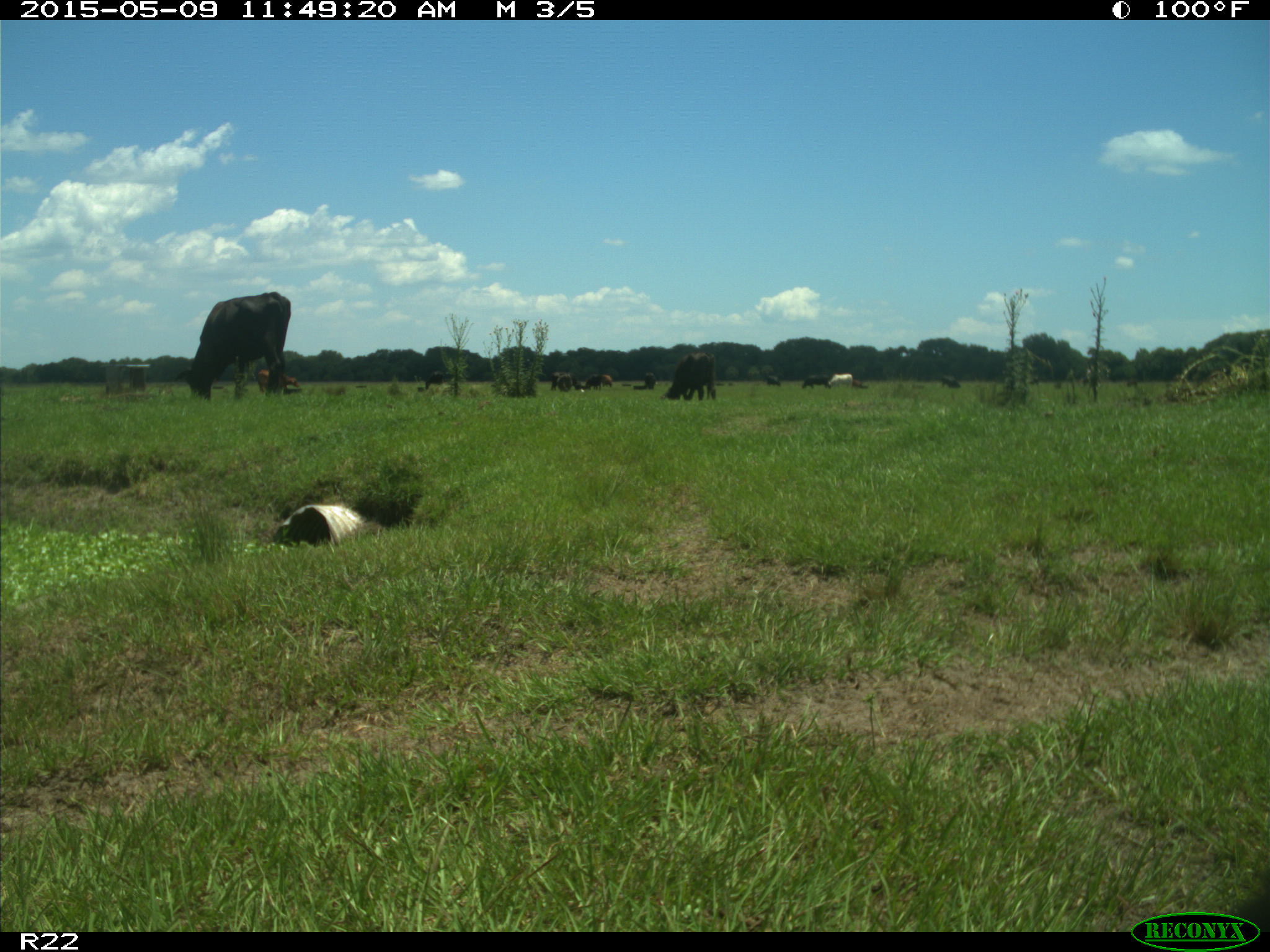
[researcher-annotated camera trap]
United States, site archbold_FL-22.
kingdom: Animalia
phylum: Chordata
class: Mammalia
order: Artiodactyla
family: Bovidae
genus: Bos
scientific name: Bos taurus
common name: domestic cow